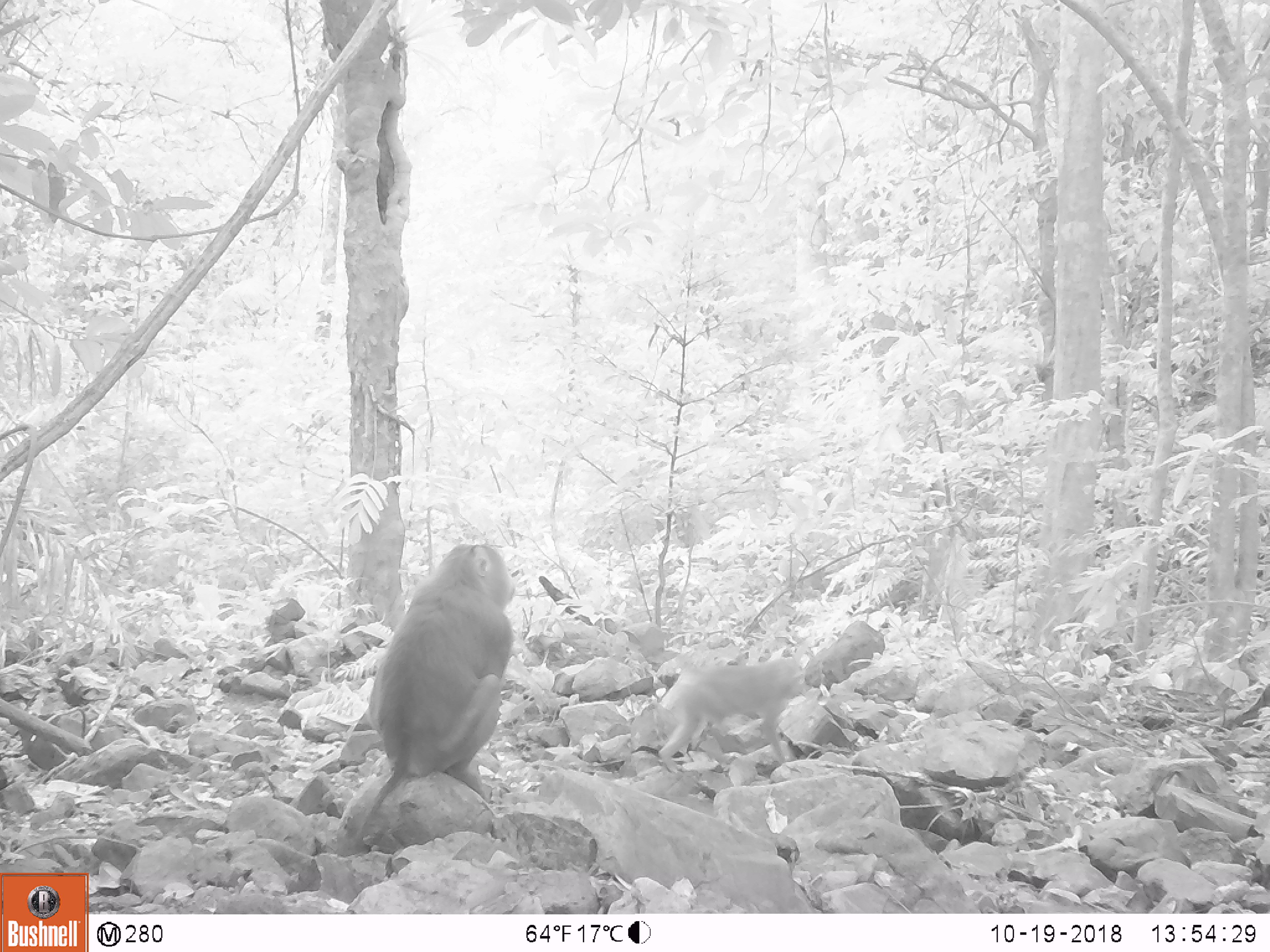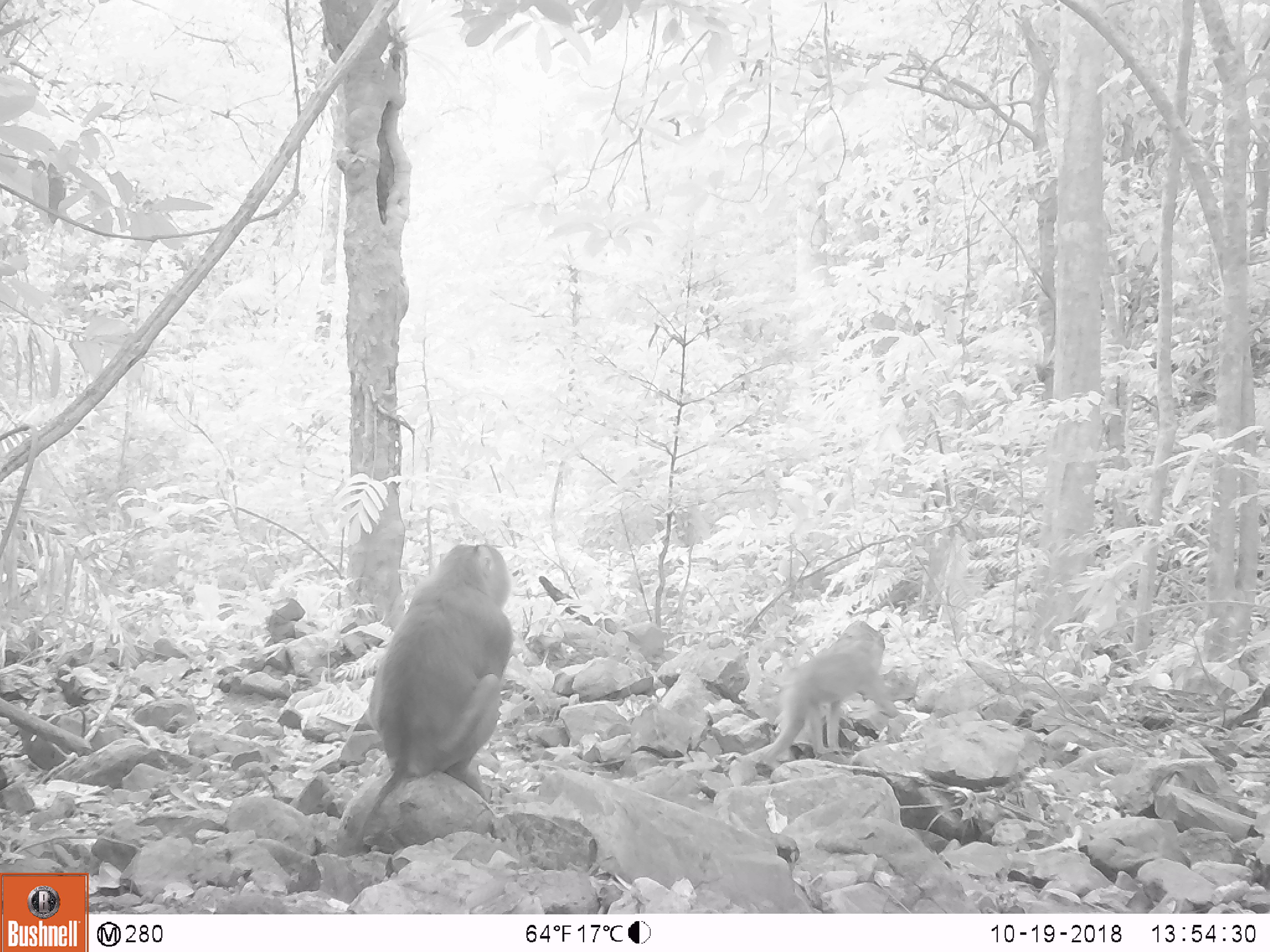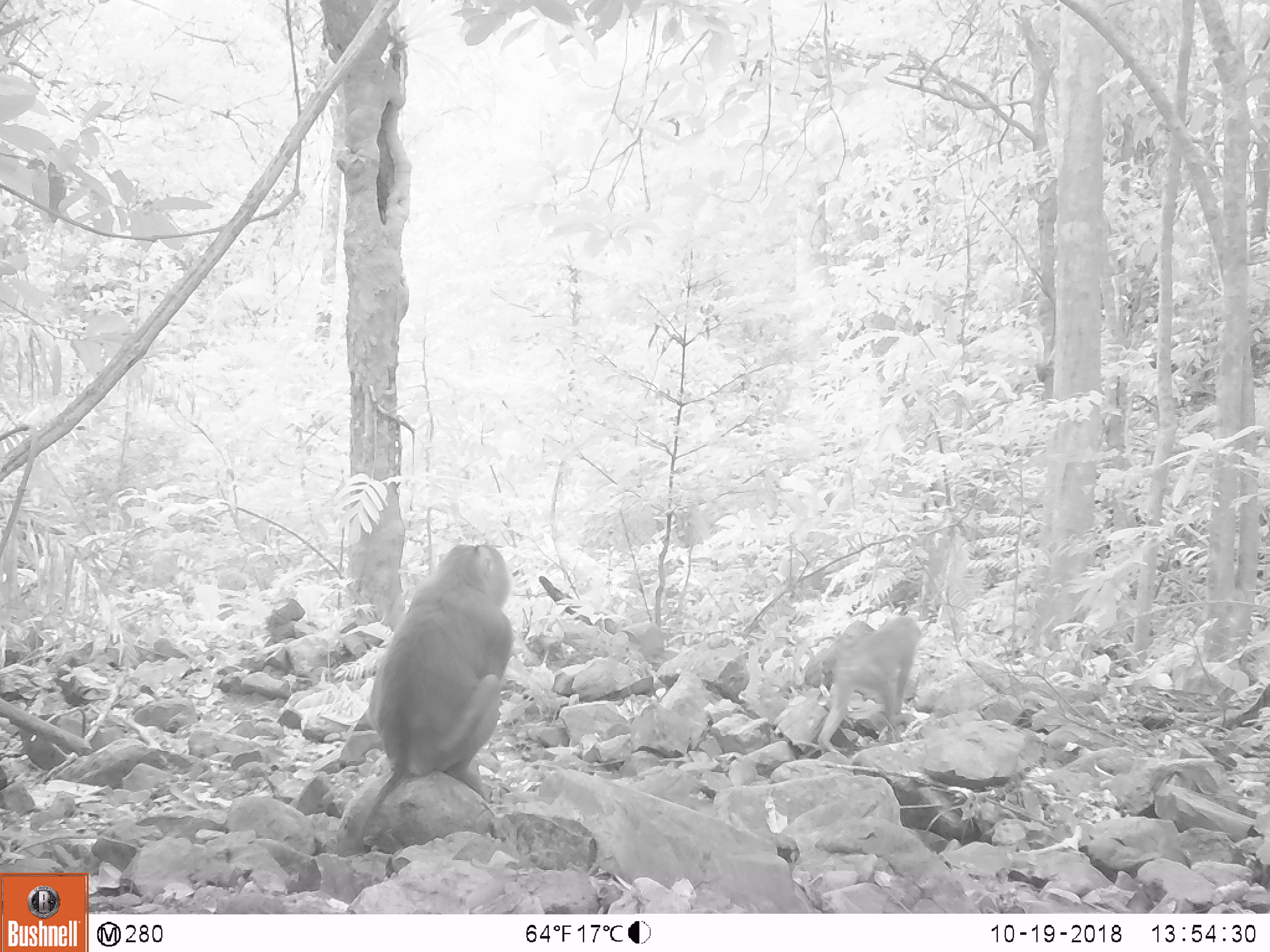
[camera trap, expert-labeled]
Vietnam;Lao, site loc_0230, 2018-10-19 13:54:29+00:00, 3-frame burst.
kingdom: Animalia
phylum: Chordata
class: Mammalia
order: Primates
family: Cercopithecidae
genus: Macaca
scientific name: Macaca nemestrina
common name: pig-tailed macaque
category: pig tailed macaque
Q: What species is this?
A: Pig tailed macaque (pig-tailed macaque) (Macaca nemestrina).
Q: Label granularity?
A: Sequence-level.